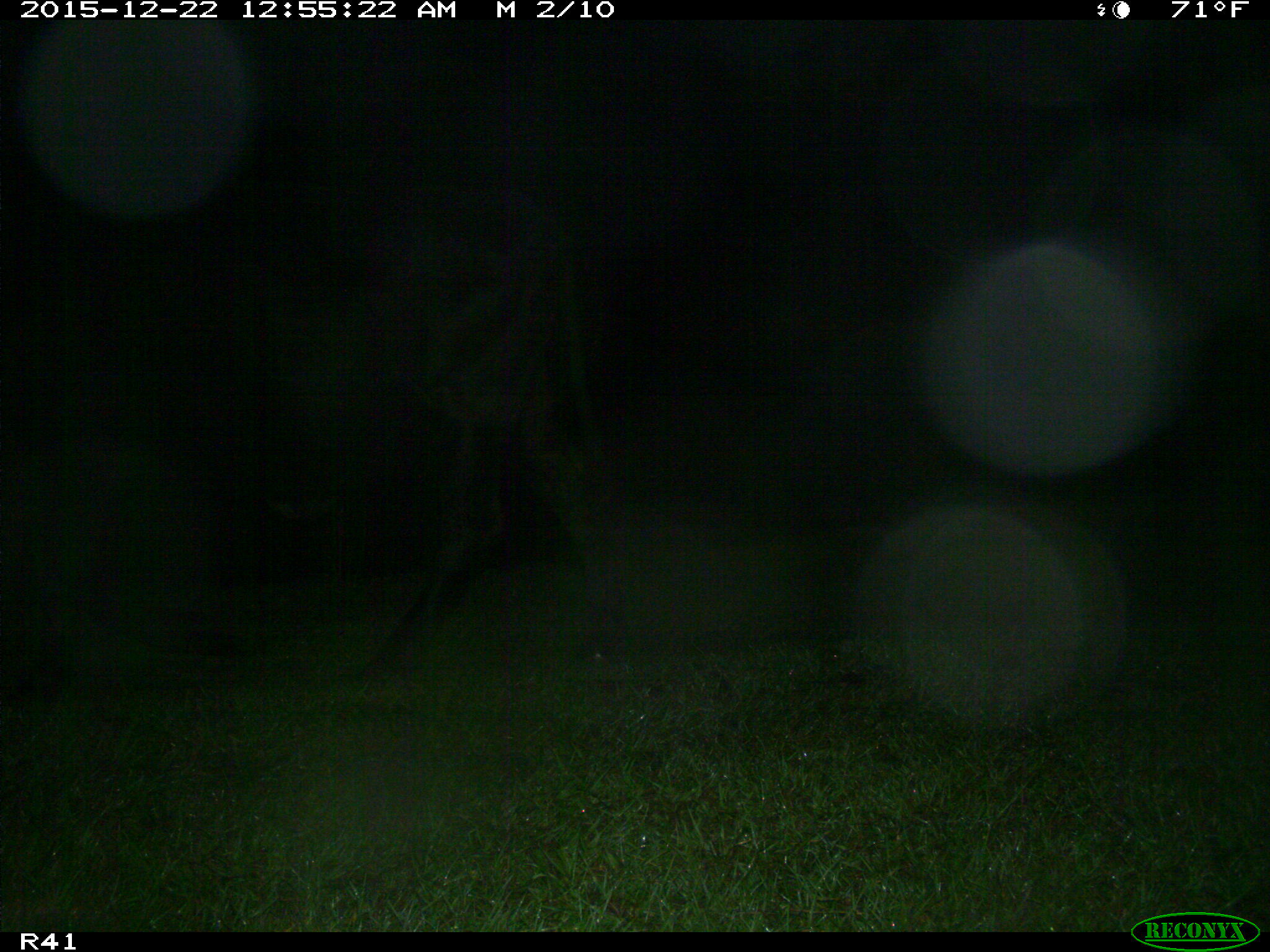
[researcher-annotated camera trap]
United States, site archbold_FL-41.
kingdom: Animalia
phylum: Chordata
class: Mammalia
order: Artiodactyla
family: Bovidae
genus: Bos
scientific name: Bos taurus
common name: domestic cow